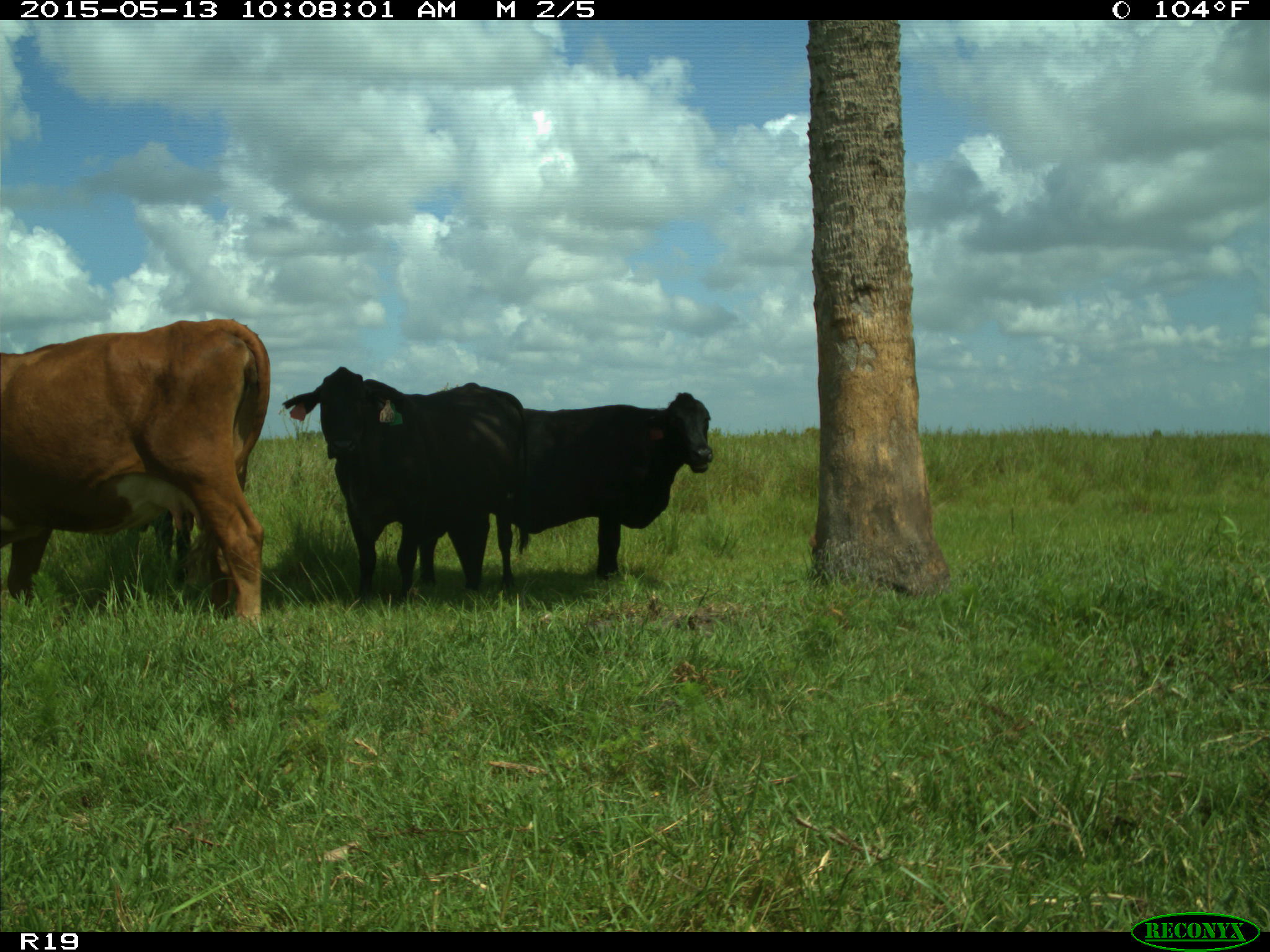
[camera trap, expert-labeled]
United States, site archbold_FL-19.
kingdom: Animalia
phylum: Chordata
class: Mammalia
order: Artiodactyla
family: Bovidae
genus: Bos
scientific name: Bos taurus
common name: domestic cow